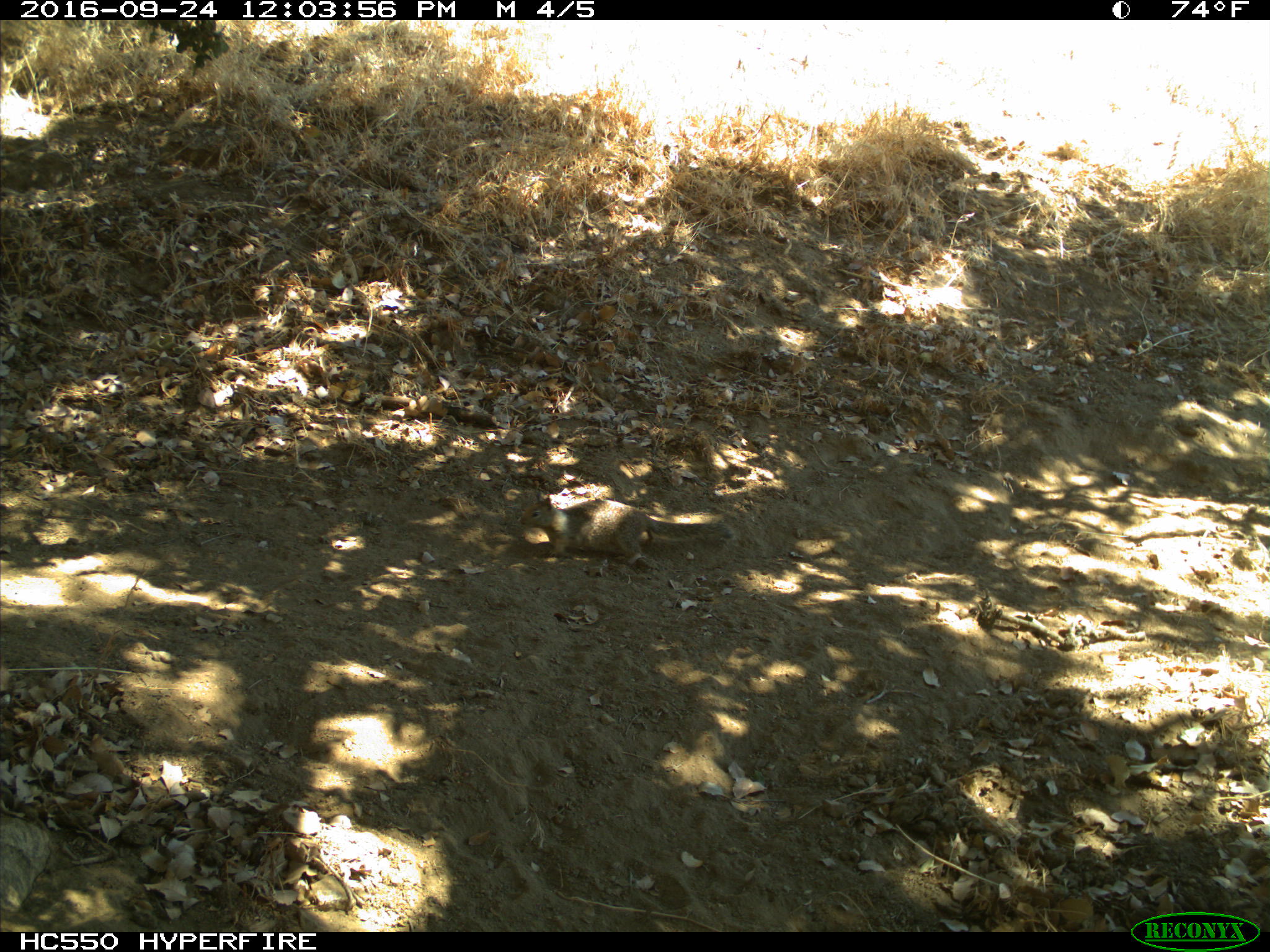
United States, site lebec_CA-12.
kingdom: Animalia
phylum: Chordata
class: Mammalia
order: Rodentia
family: Sciuridae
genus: Otospermophilus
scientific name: Otospermophilus beecheyi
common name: california ground squirrel